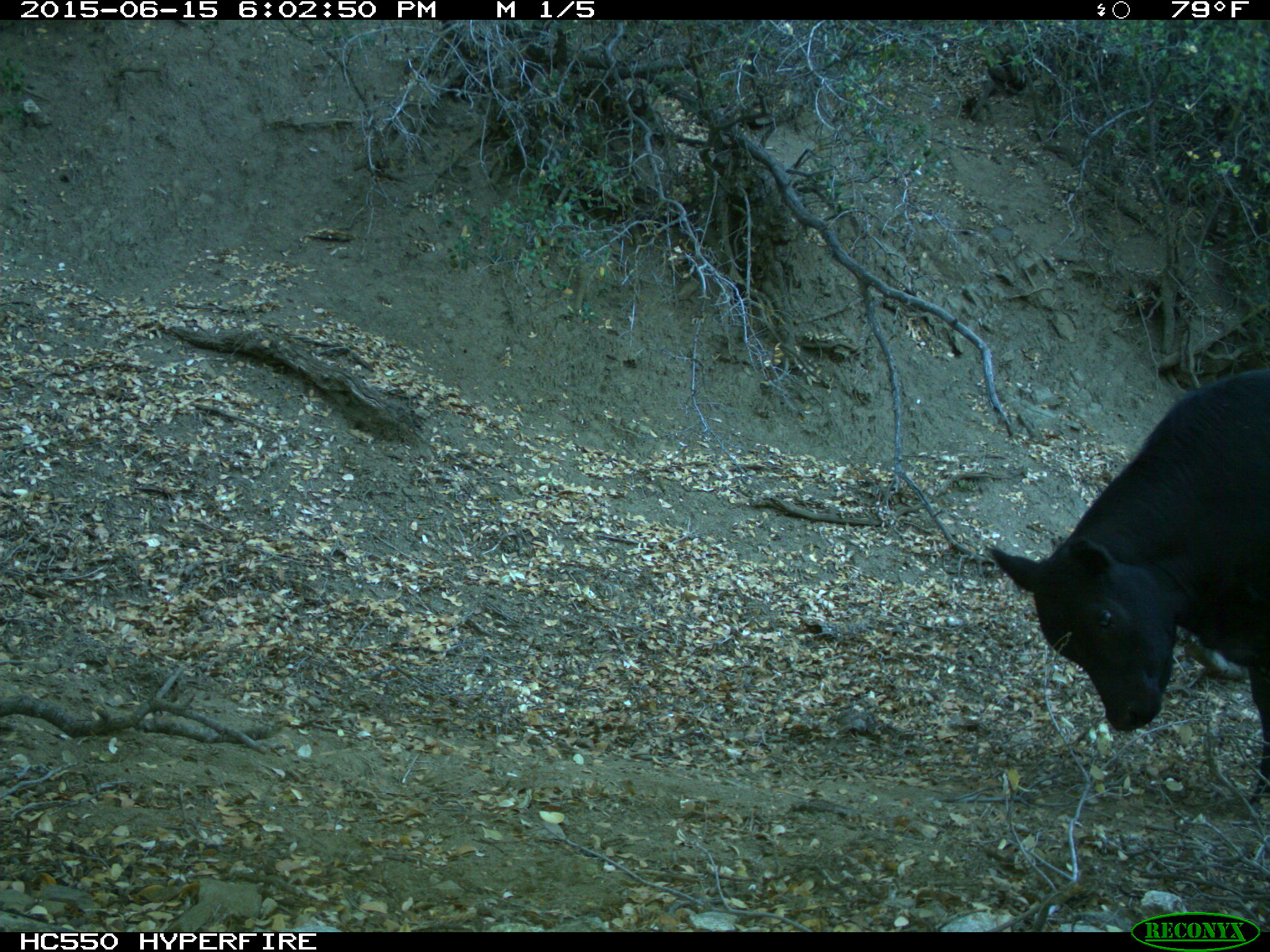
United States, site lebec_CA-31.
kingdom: Animalia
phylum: Chordata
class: Mammalia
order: Artiodactyla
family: Bovidae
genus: Bos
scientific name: Bos taurus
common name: domestic cow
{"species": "Bos taurus (domestic cow)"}